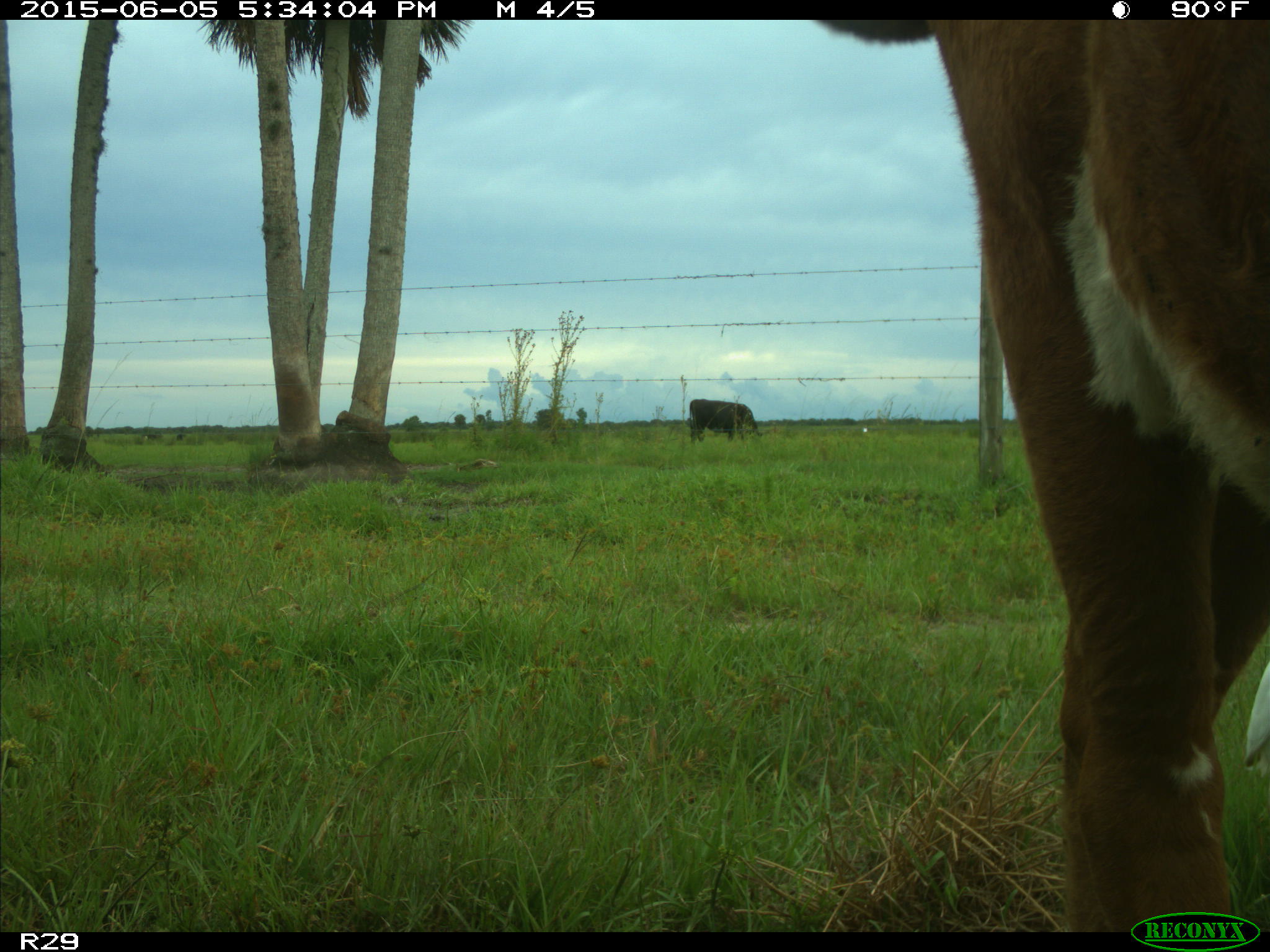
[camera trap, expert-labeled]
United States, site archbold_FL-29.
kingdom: Animalia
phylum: Chordata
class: Mammalia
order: Artiodactyla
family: Bovidae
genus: Bos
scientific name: Bos taurus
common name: domestic cow